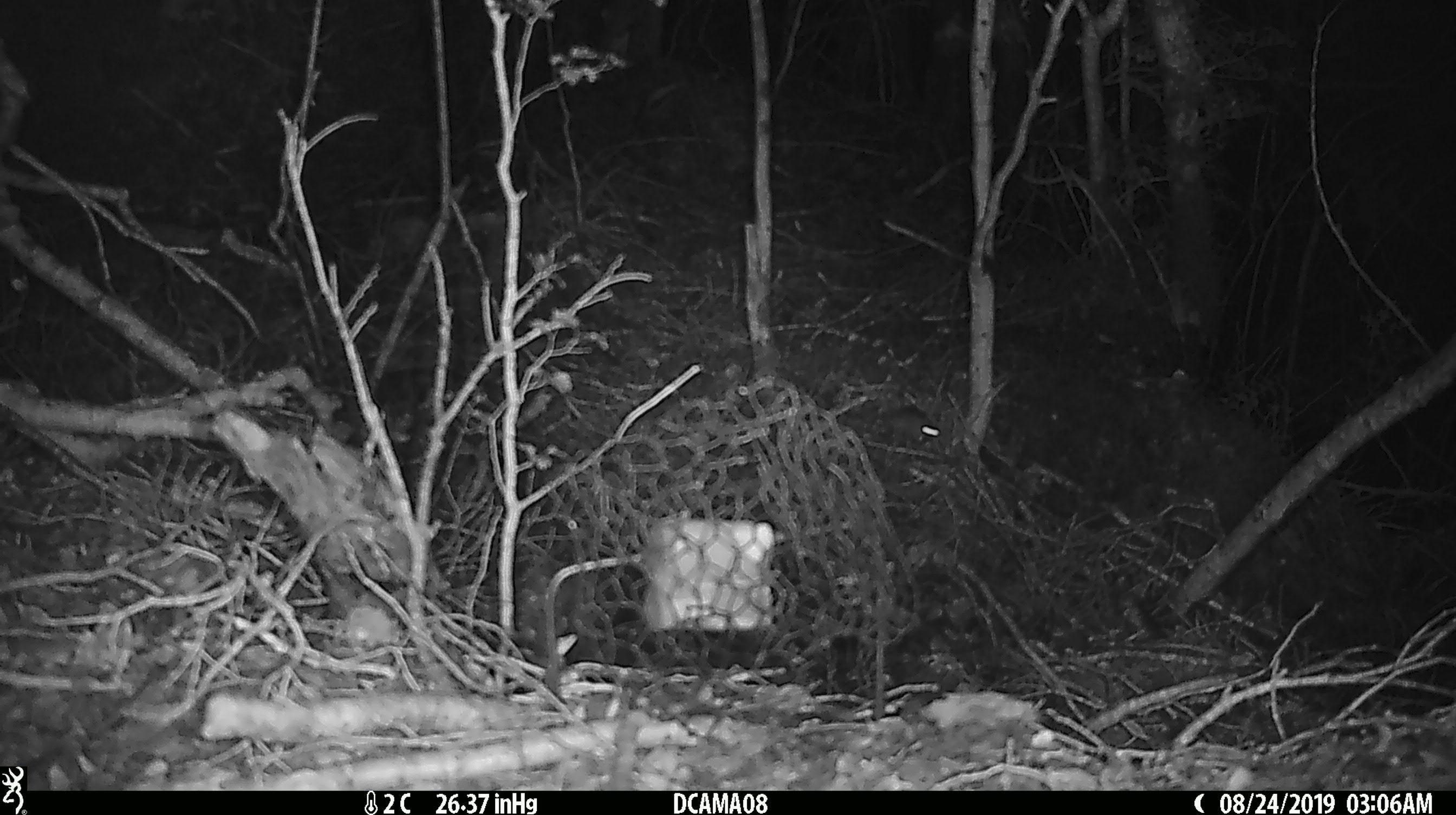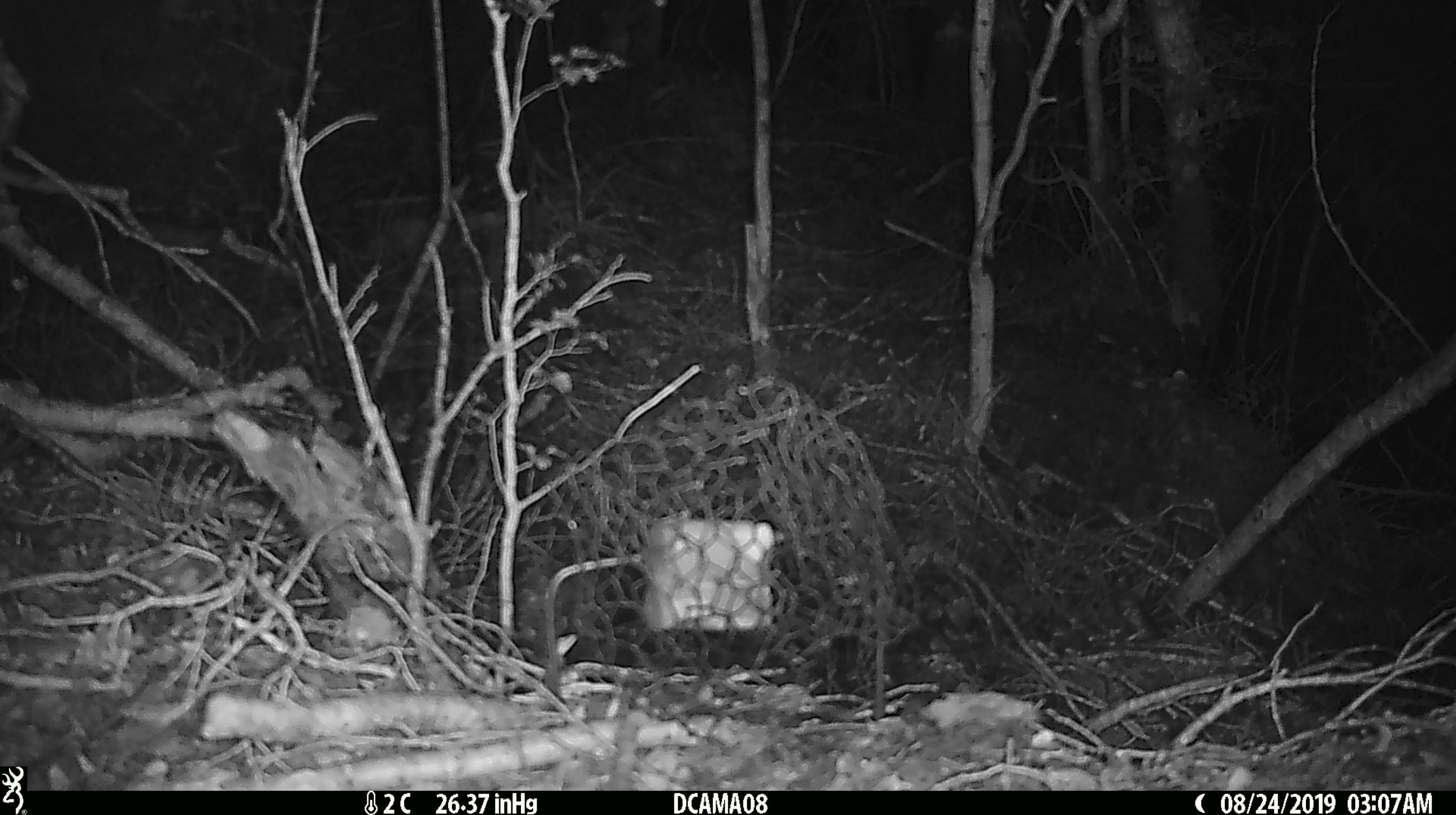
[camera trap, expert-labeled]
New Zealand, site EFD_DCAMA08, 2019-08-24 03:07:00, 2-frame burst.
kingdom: Animalia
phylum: Chordata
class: Mammalia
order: Rodentia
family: Muridae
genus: Mus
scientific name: Mus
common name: mouse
Mouse (Mus).